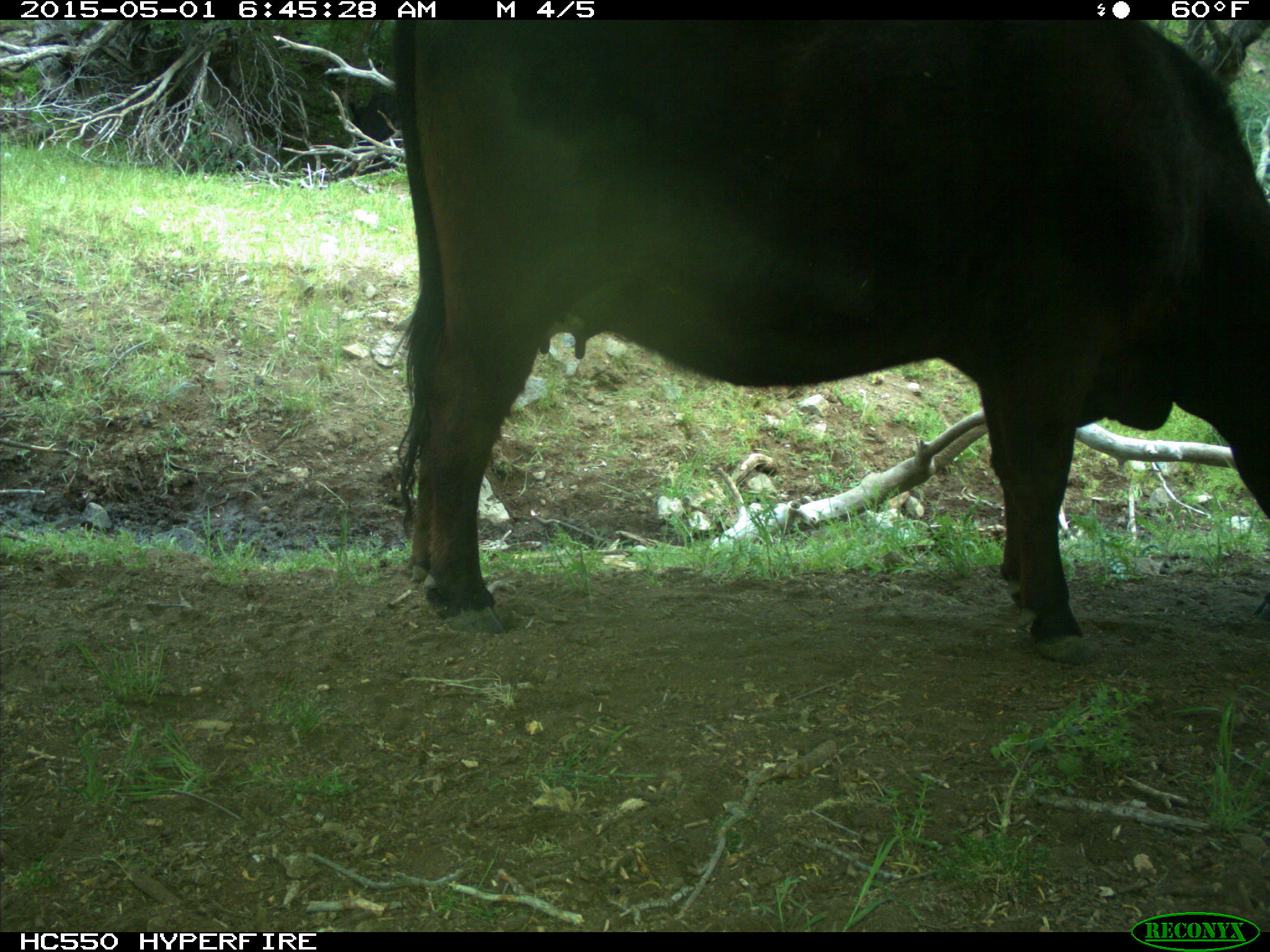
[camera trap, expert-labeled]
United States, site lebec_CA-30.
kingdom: Animalia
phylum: Chordata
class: Mammalia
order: Artiodactyla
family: Bovidae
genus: Bos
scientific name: Bos taurus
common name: domestic cow